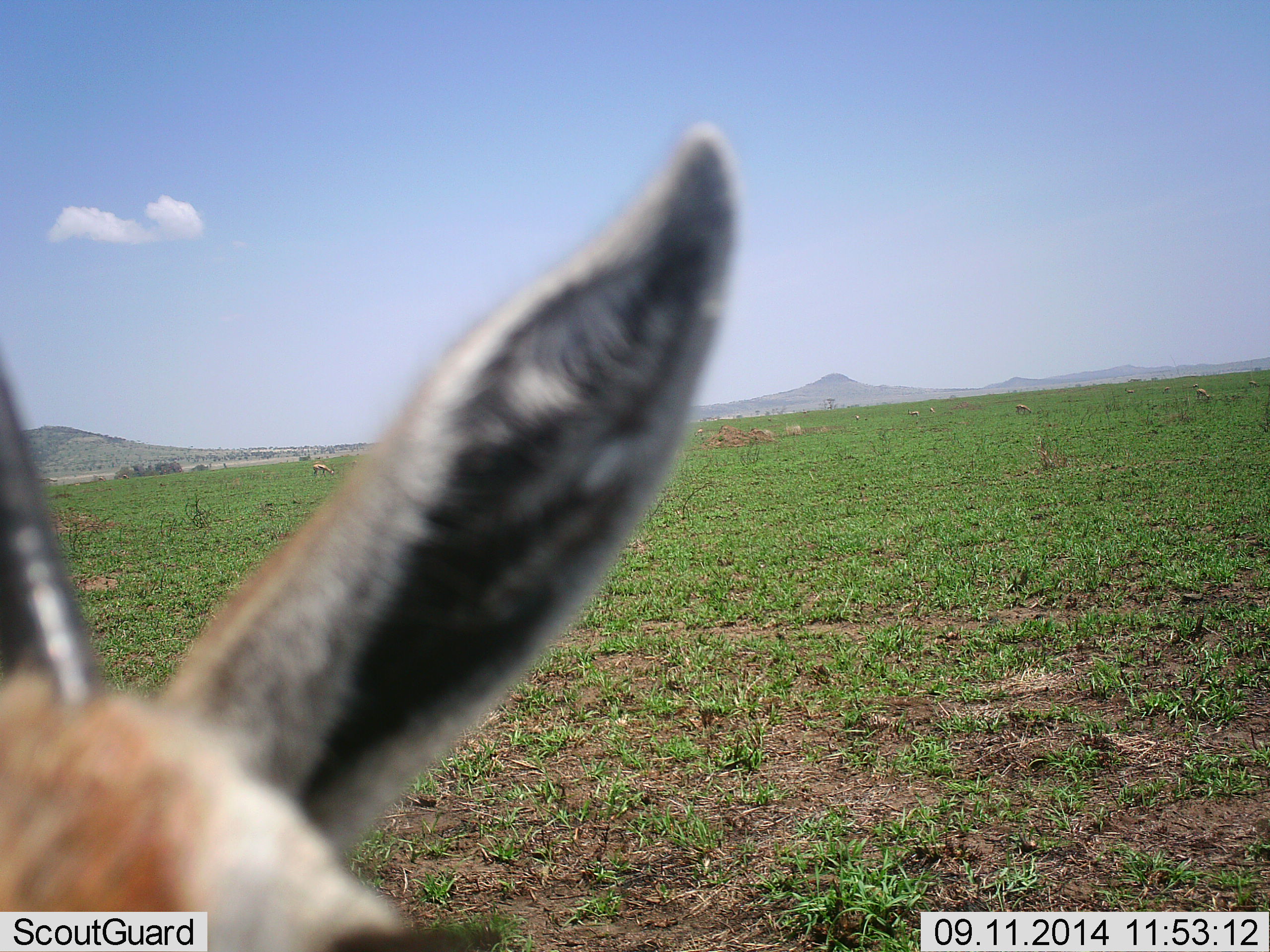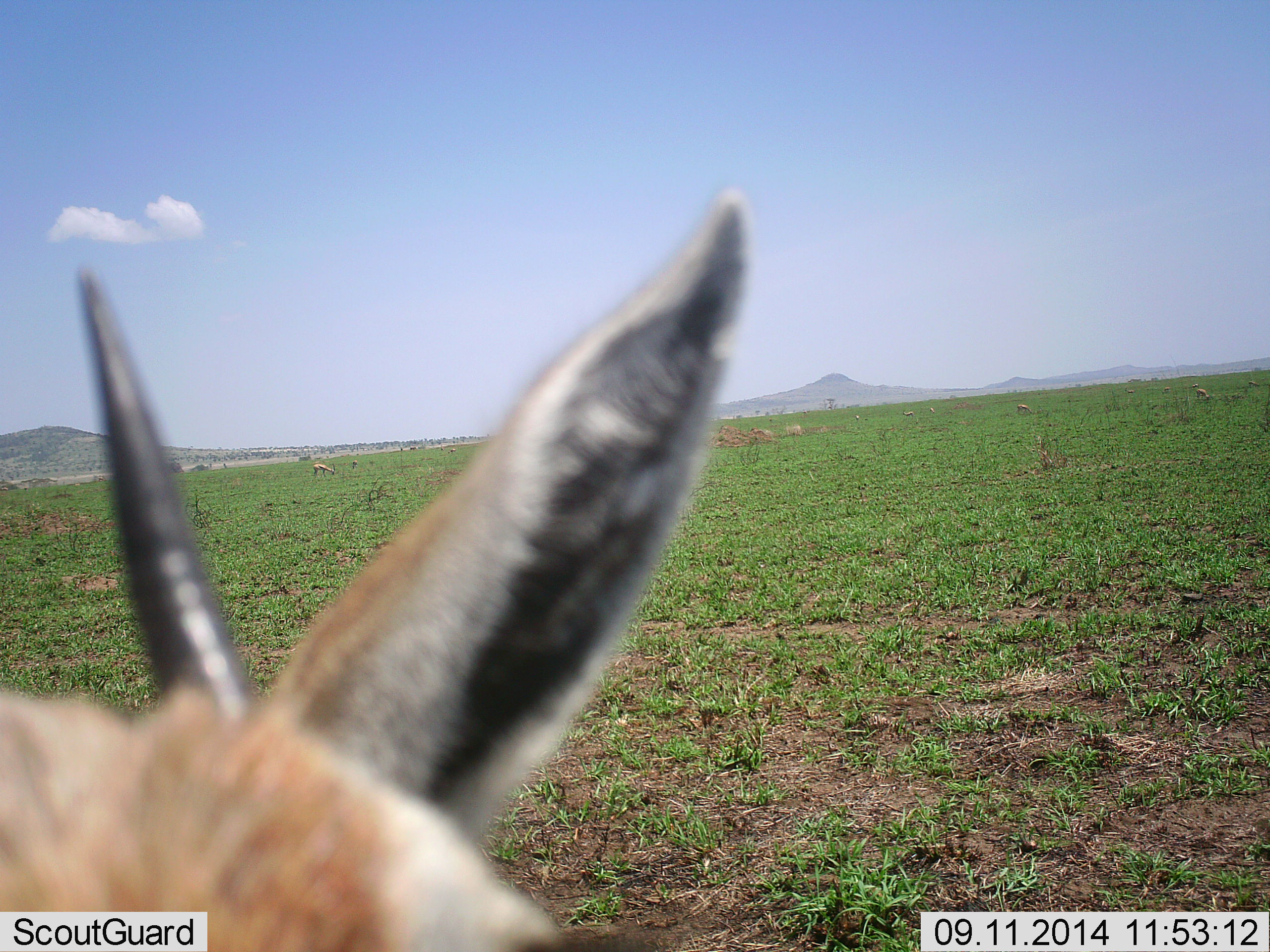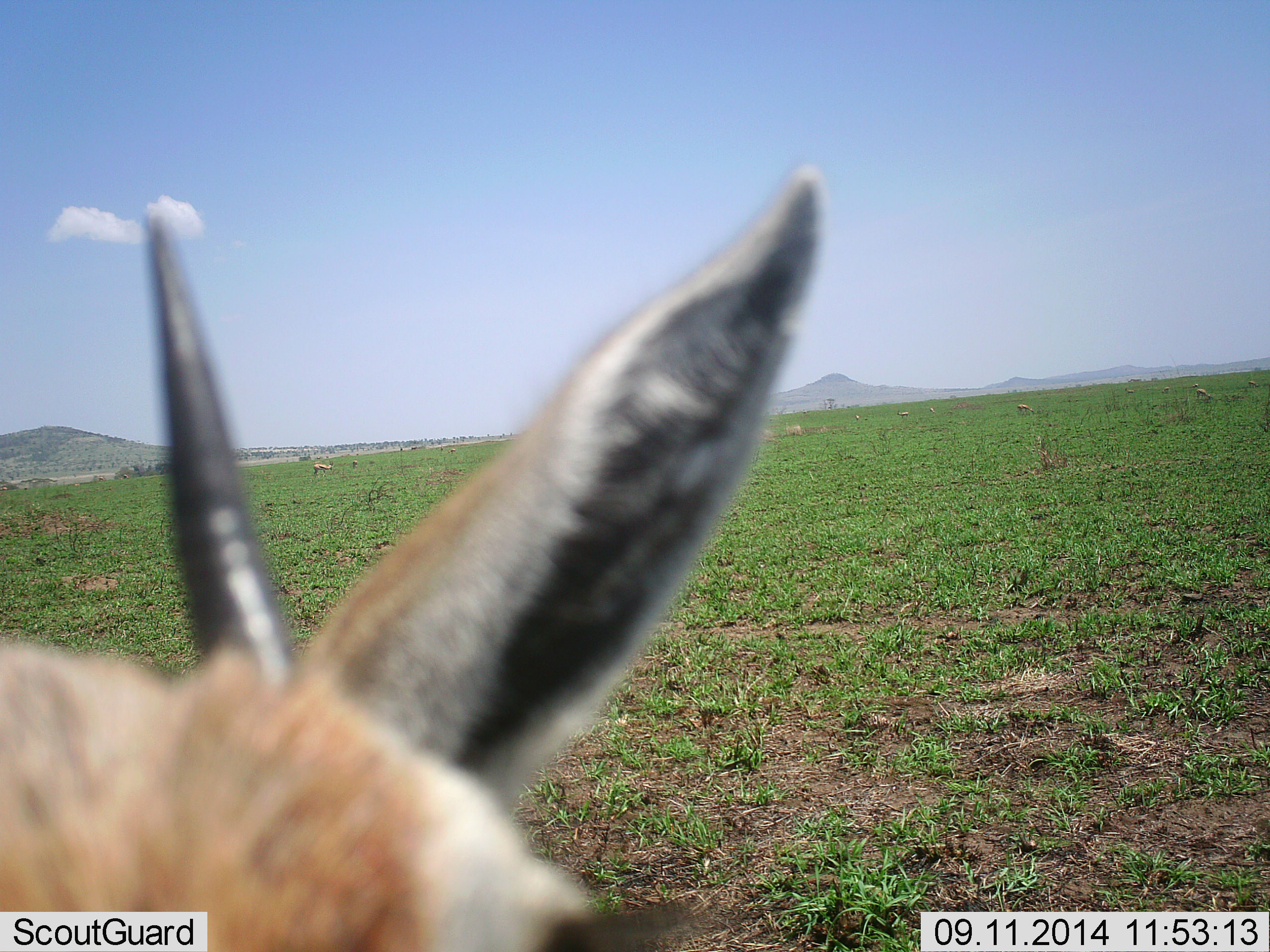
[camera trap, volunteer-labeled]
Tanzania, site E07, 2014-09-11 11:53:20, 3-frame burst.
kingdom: Animalia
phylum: Chordata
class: Mammalia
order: Artiodactyla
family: Bovidae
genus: Eudorcas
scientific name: Eudorcas thomsonii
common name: thomson's gazelle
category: gazellethomsons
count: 4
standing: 90%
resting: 0%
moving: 20%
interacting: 10%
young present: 0%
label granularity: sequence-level